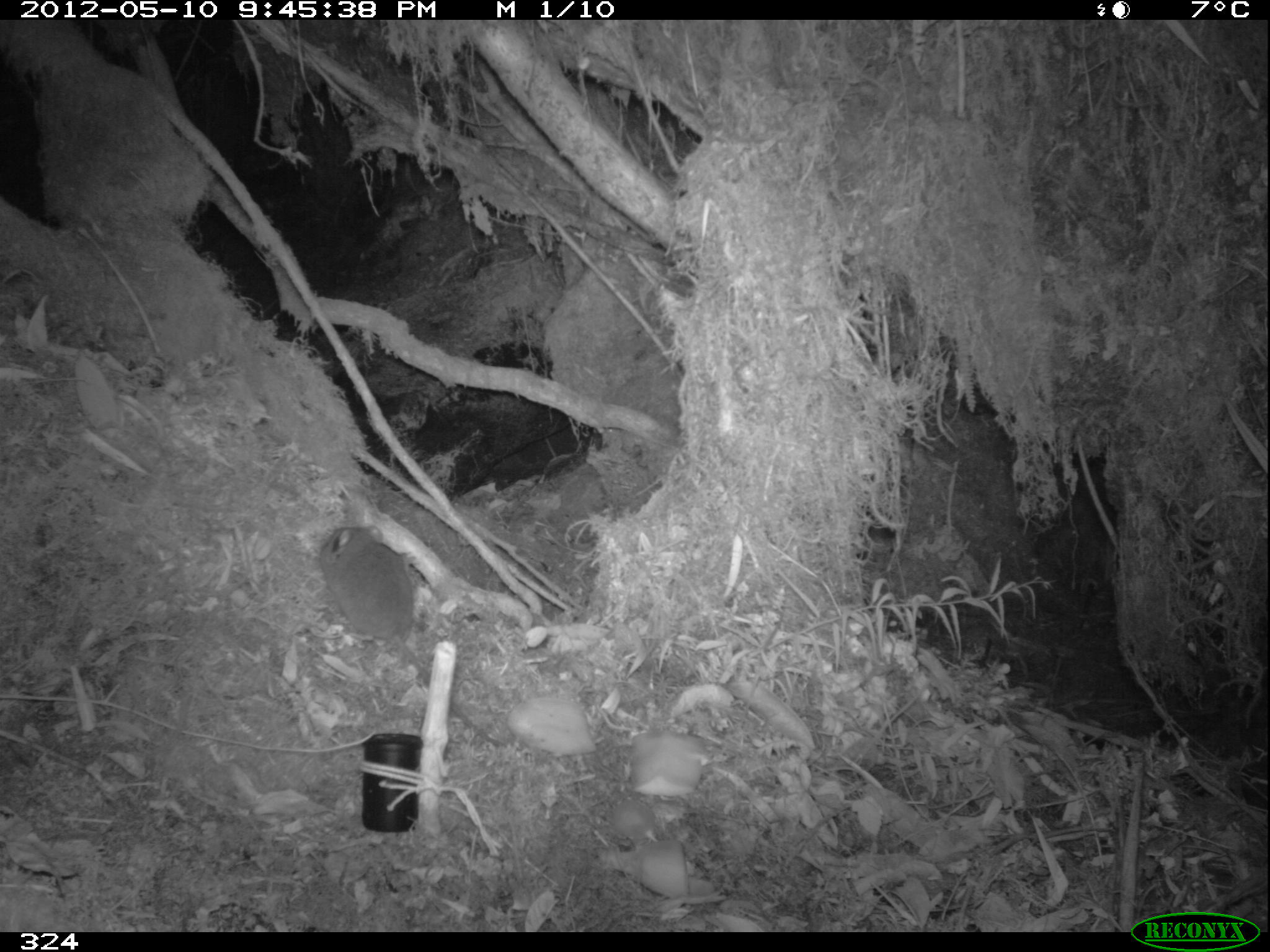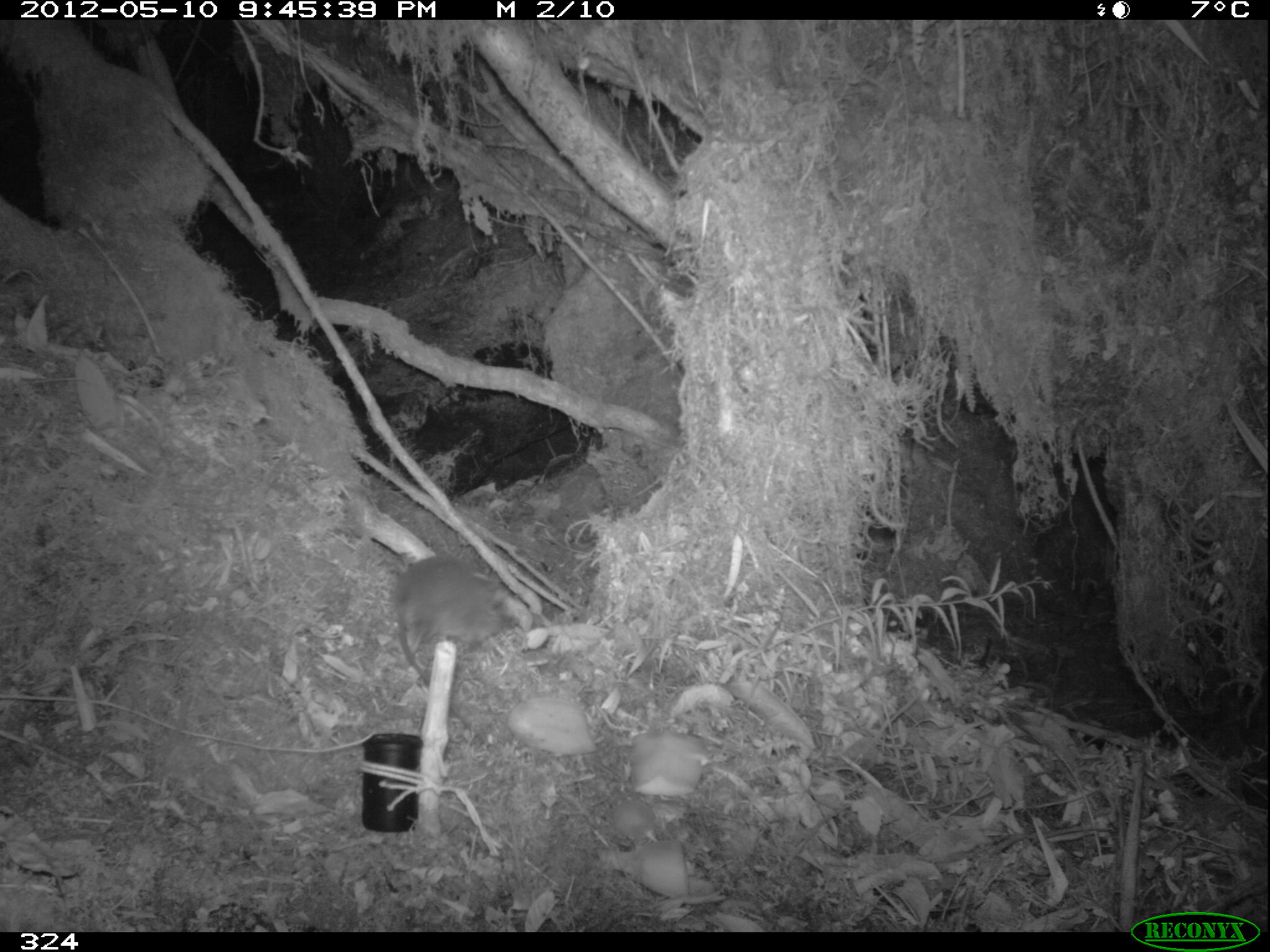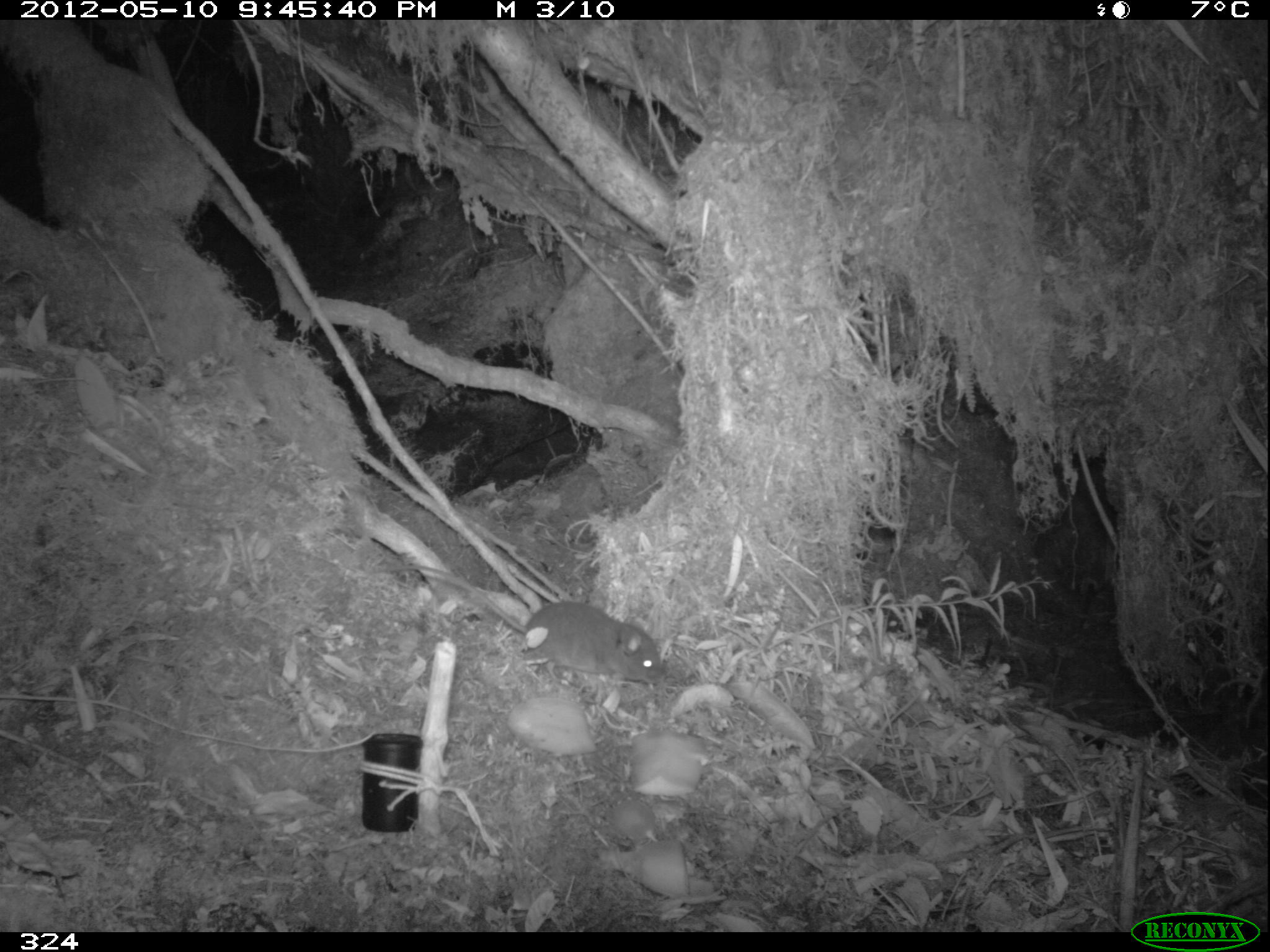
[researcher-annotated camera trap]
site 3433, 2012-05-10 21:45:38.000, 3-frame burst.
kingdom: Animalia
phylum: Chordata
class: Mammalia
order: Rodentia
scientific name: Rodentia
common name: rodents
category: unknown rodent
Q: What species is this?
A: Unknown rodent (rodents) (Rodentia).